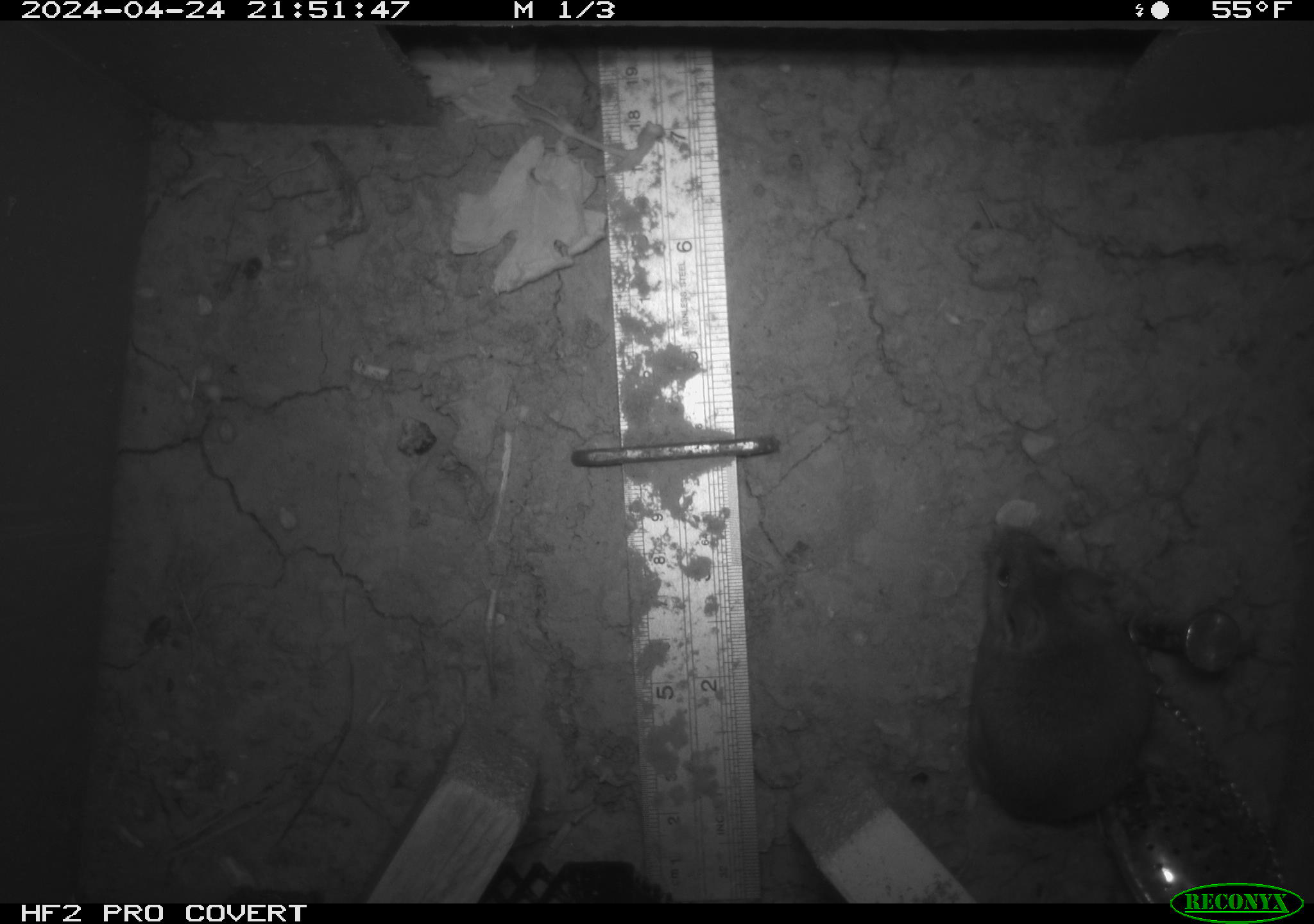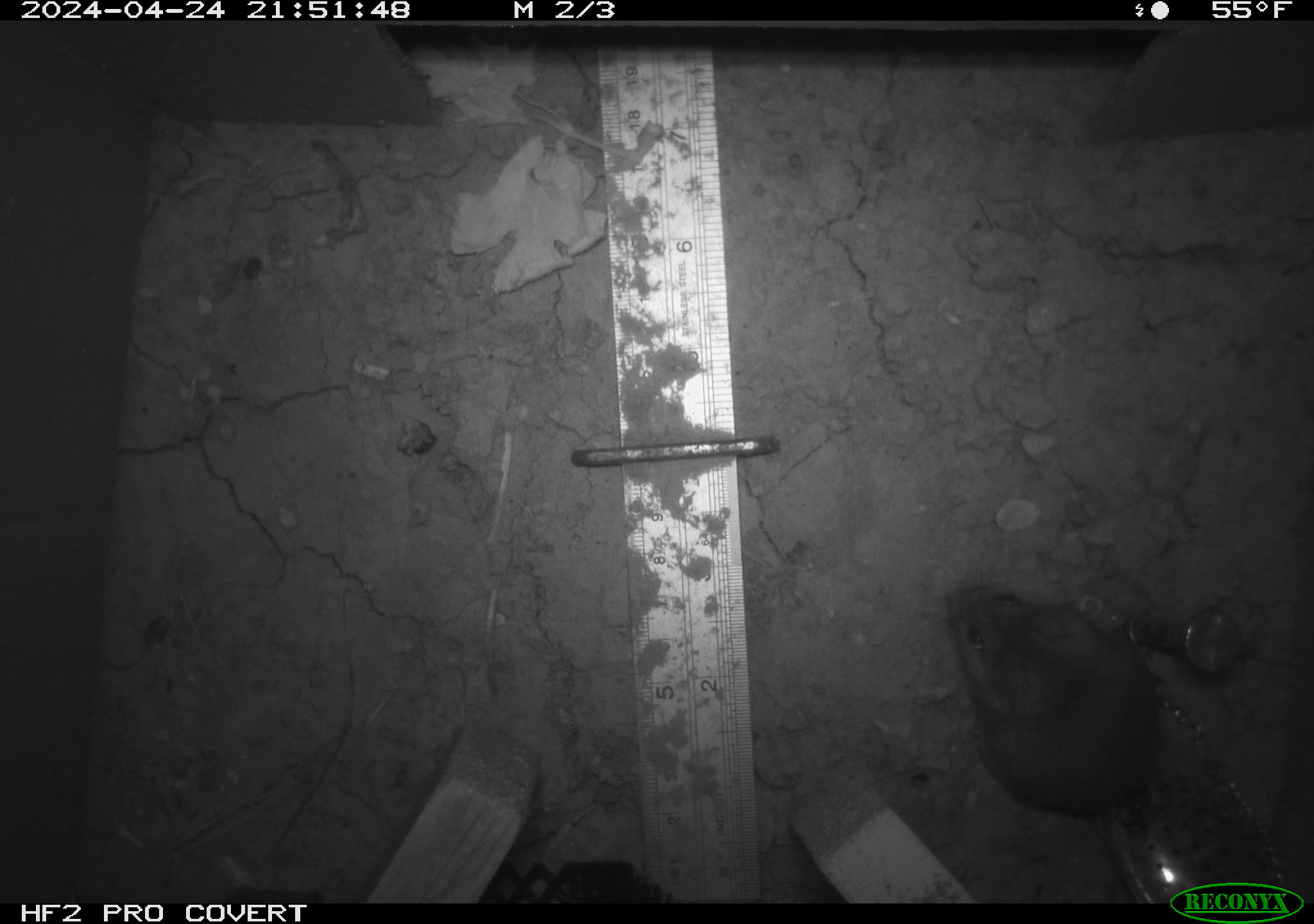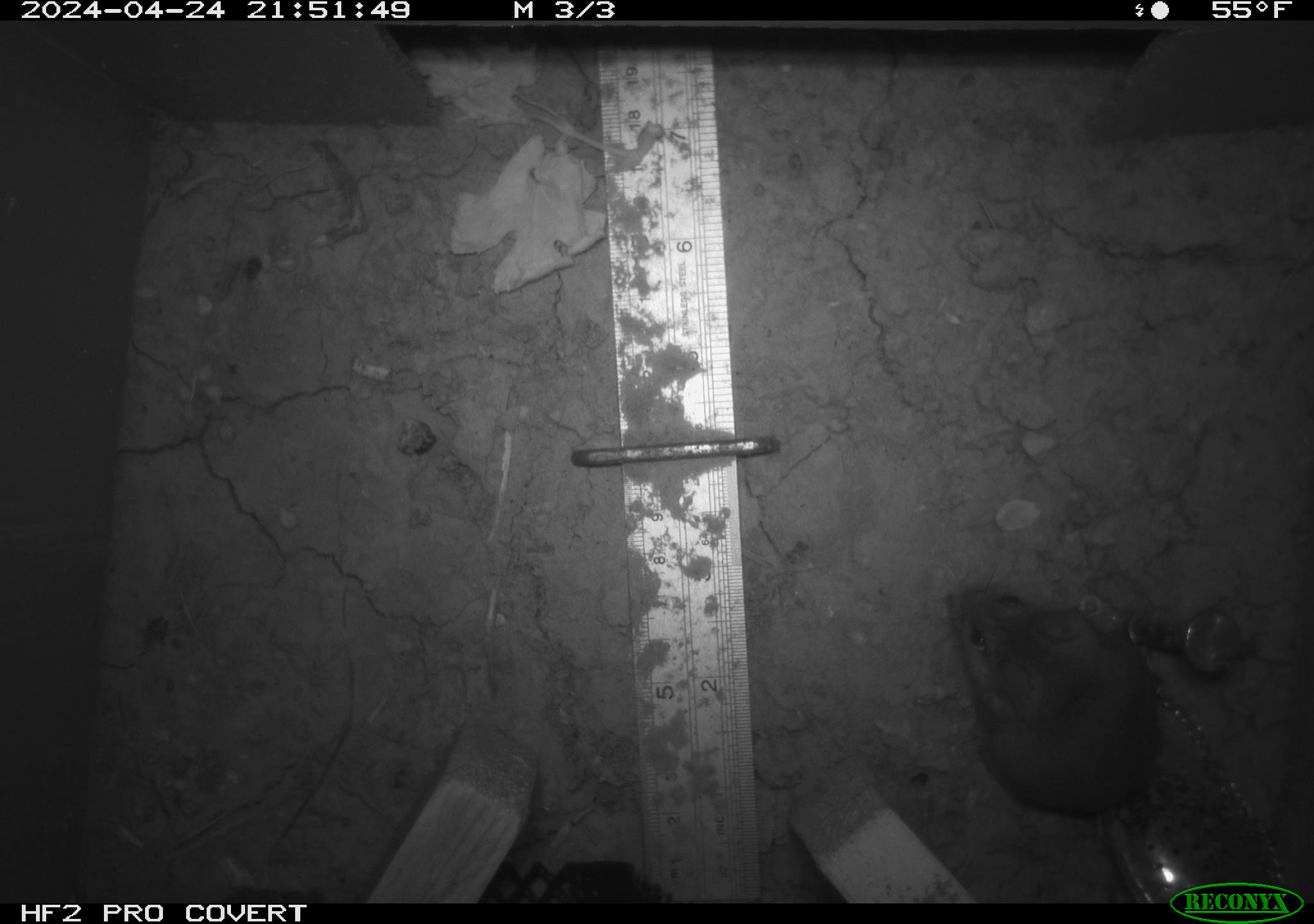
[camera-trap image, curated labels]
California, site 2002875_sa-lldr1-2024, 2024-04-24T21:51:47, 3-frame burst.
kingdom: Animalia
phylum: Chordata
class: Mammalia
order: Rodentia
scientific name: Rodentia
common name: rodent